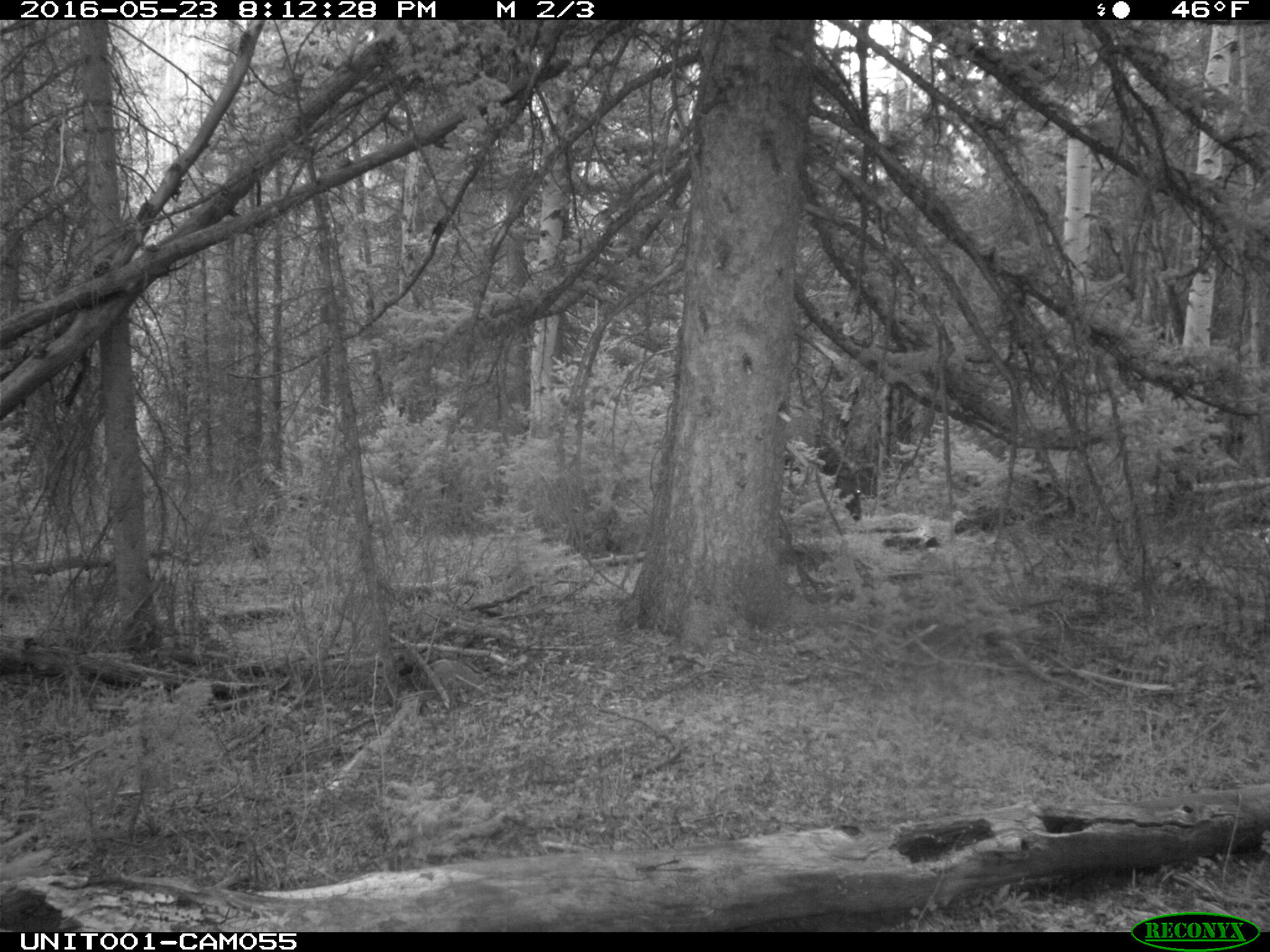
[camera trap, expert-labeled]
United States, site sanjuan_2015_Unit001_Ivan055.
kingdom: Animalia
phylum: Chordata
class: Mammalia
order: Artiodactyla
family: Cervidae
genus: Cervus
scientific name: Cervus elaphus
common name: red deer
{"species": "Cervus elaphus (red deer)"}